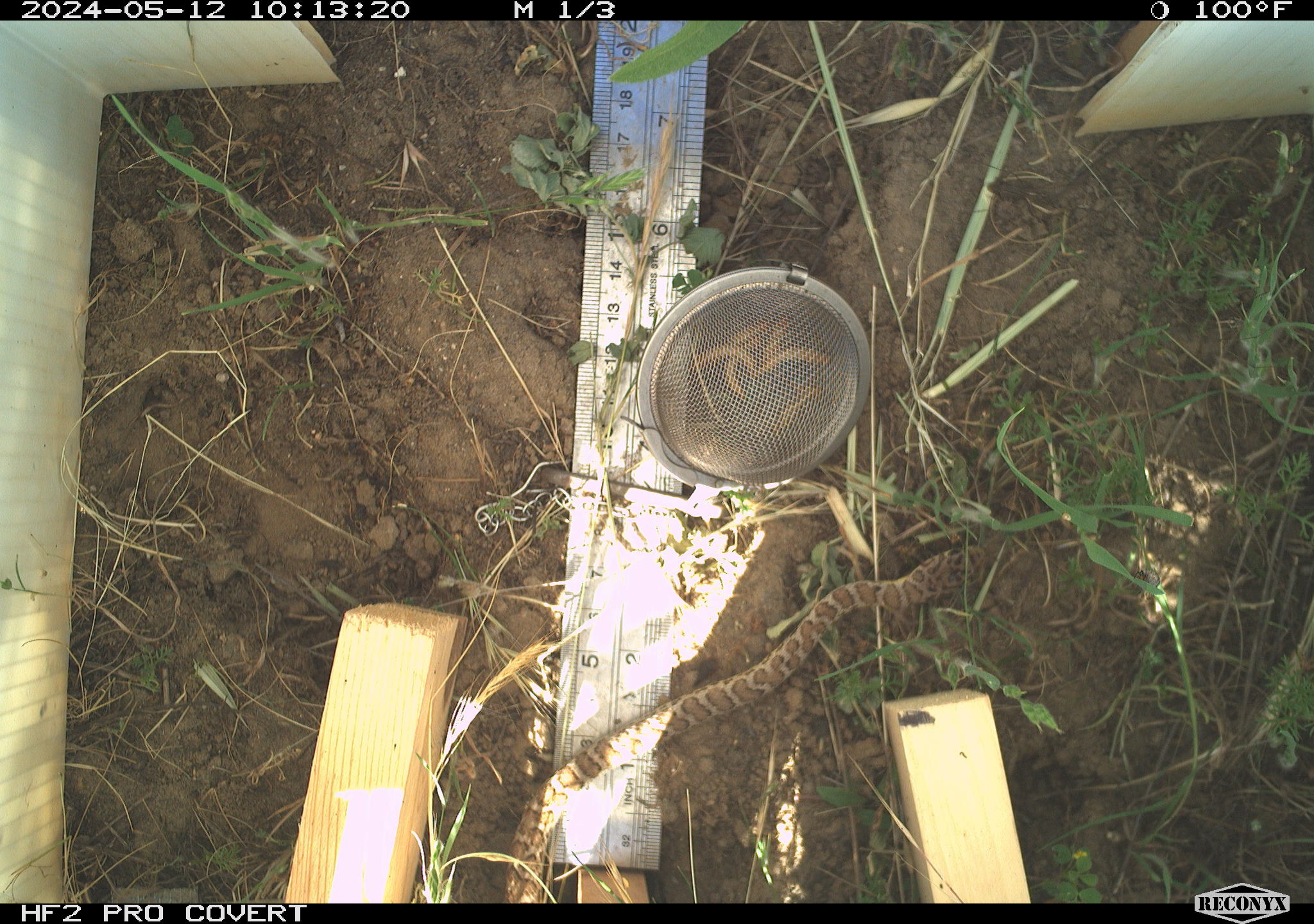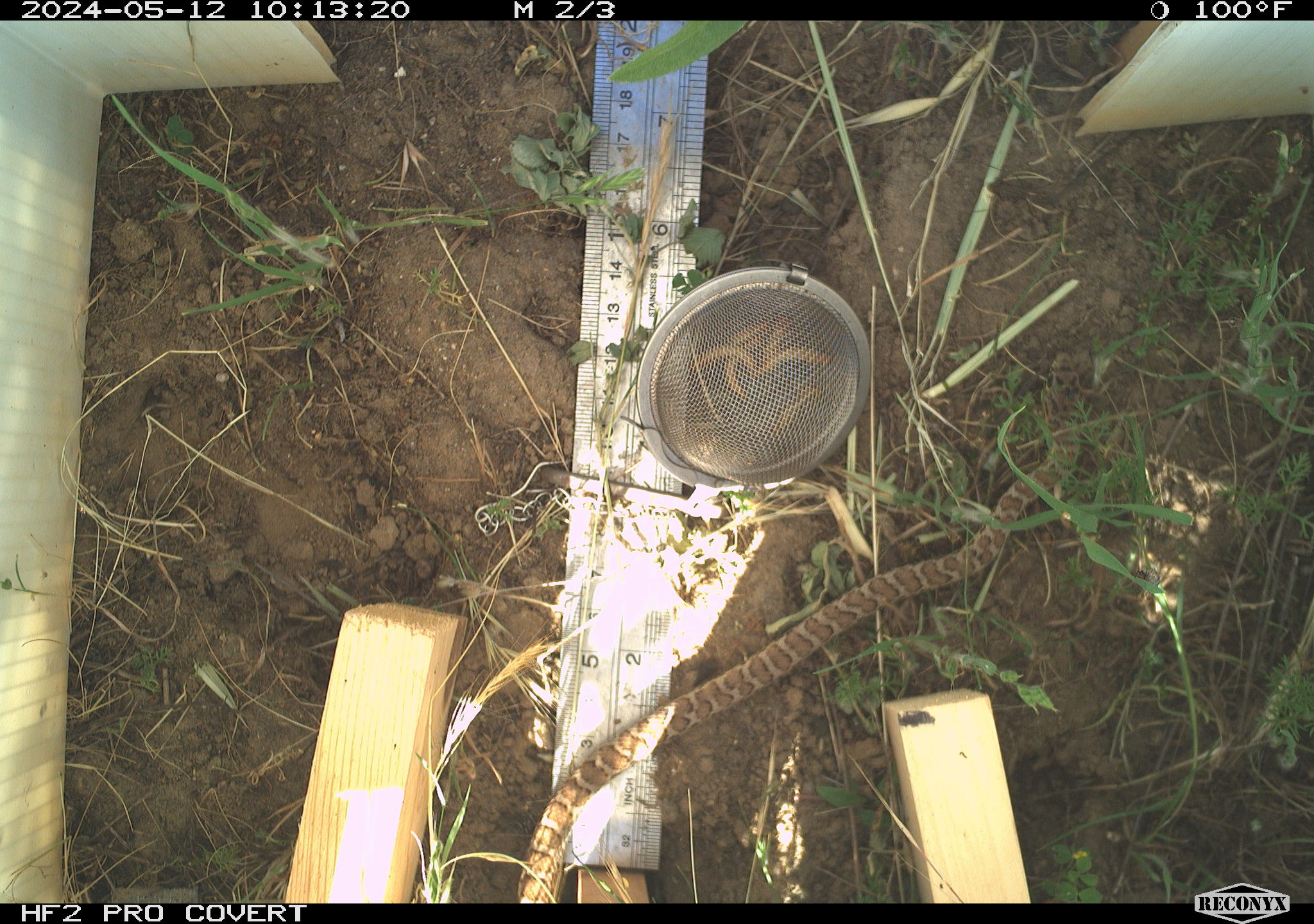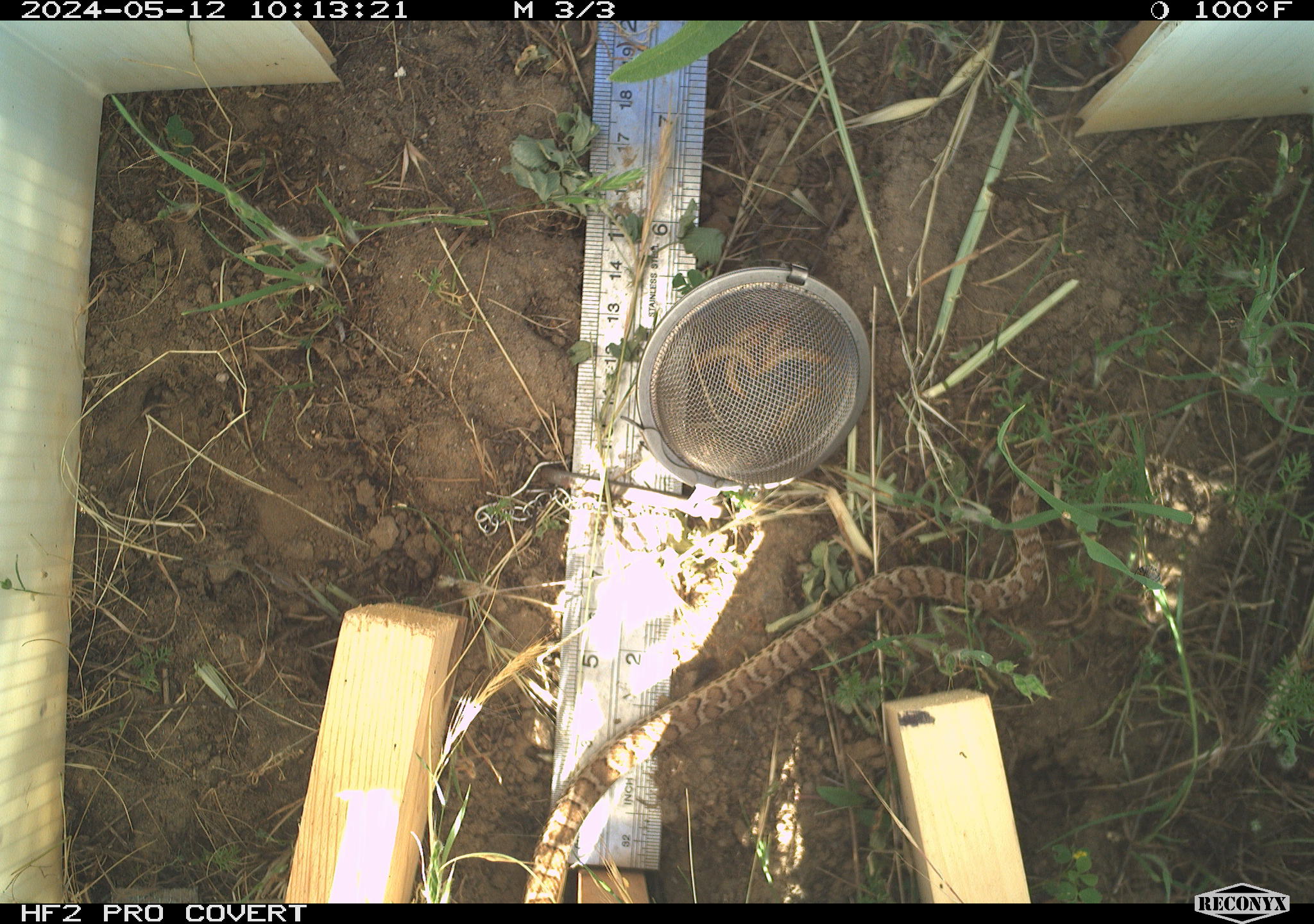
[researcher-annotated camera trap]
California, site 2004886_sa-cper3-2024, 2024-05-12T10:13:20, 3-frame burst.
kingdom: Animalia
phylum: Chordata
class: Reptilia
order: Squamata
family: Colubridae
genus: Pituophis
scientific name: Pituophis catenifer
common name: gophersnake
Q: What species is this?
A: Gophersnake (Pituophis catenifer).